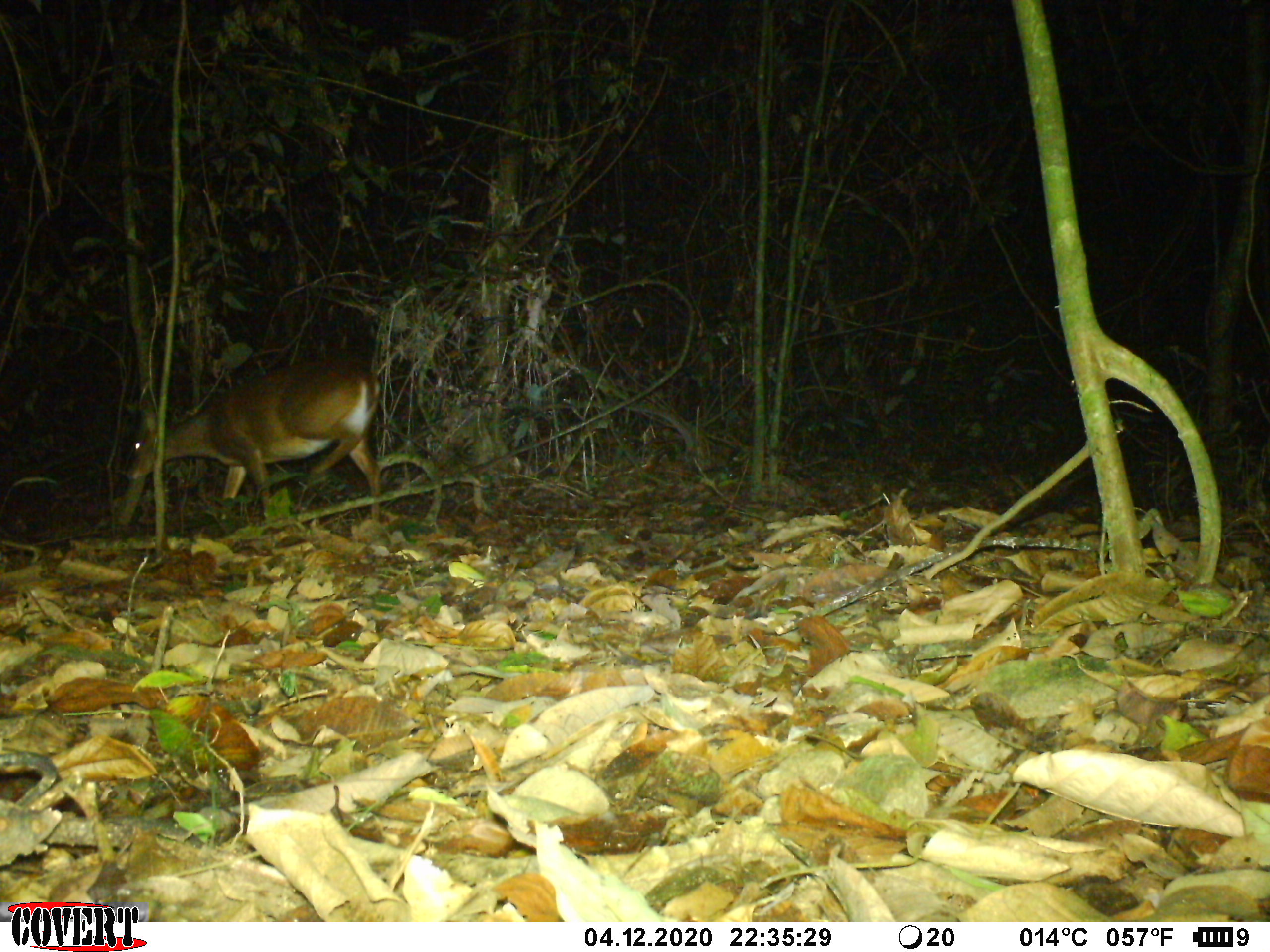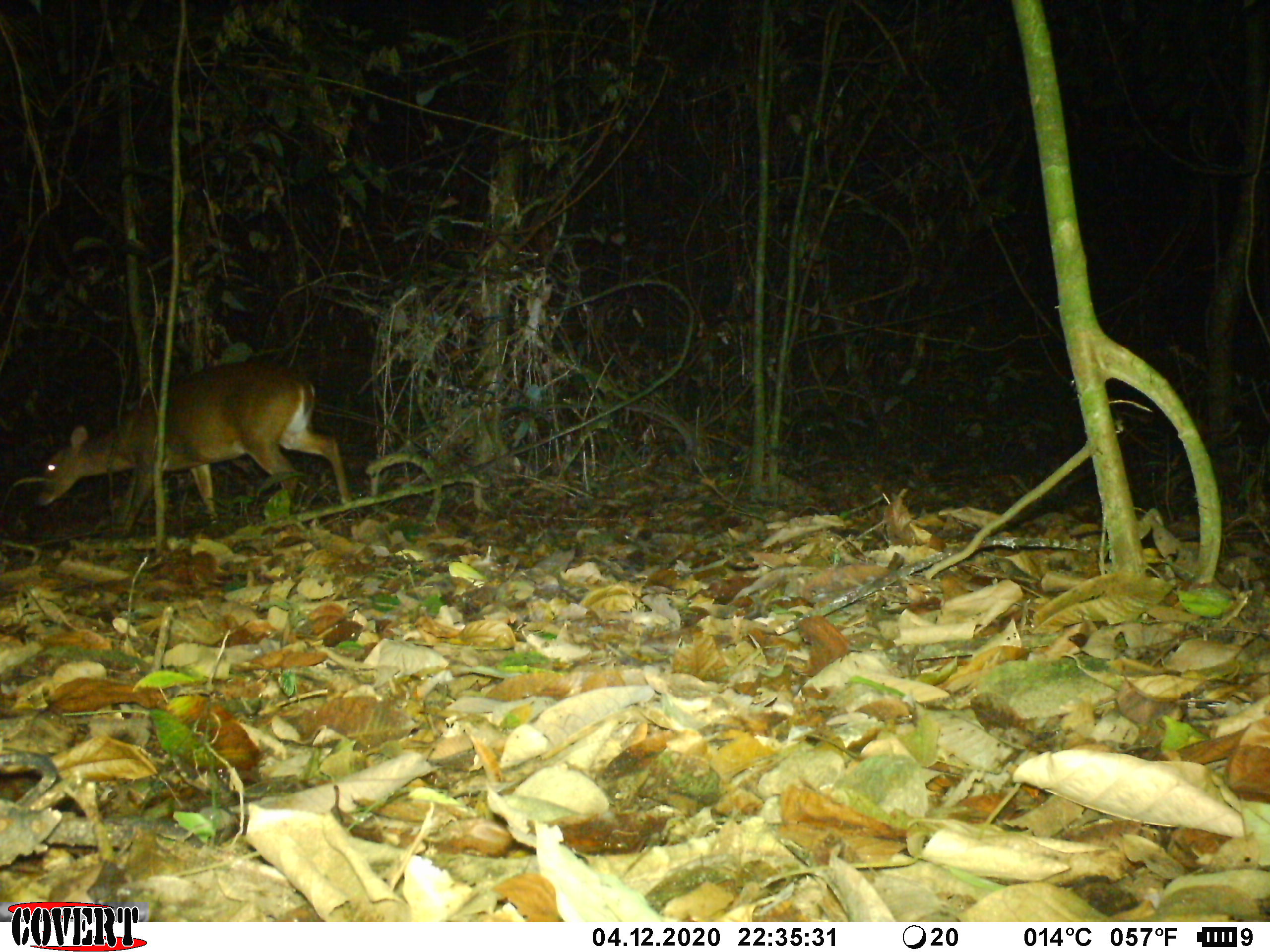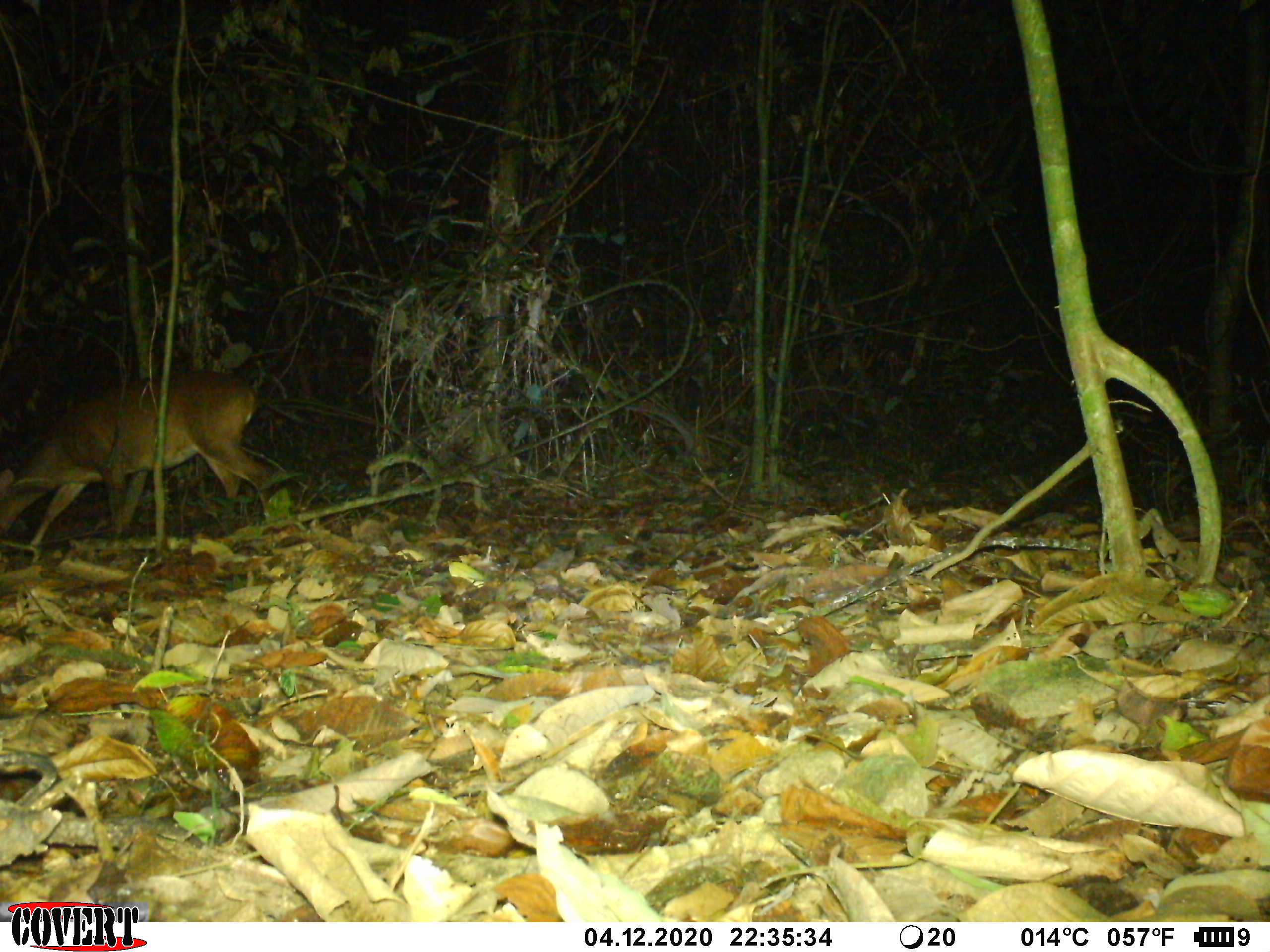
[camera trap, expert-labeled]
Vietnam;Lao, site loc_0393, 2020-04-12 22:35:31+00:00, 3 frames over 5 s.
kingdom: Animalia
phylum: Chordata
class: Mammalia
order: Artiodactyla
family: Cervidae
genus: Muntiacus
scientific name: Muntiacus vuquangensis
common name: large-antlered muntjac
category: large antlered muntjac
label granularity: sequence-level